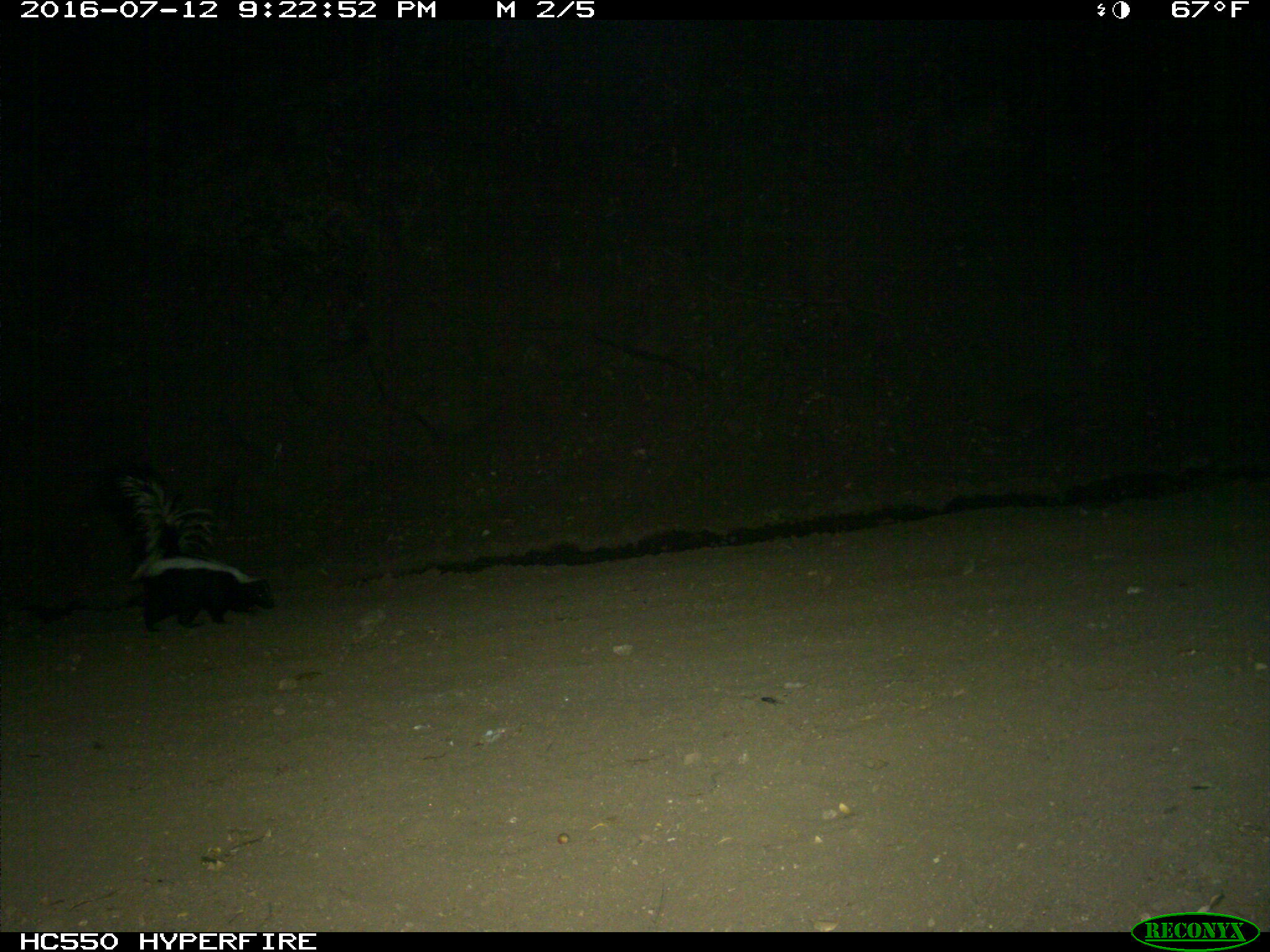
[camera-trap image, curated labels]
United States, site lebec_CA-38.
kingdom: Animalia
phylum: Chordata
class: Mammalia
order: Carnivora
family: Mephitidae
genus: Mephitis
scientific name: Mephitis mephitis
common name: striped skunk